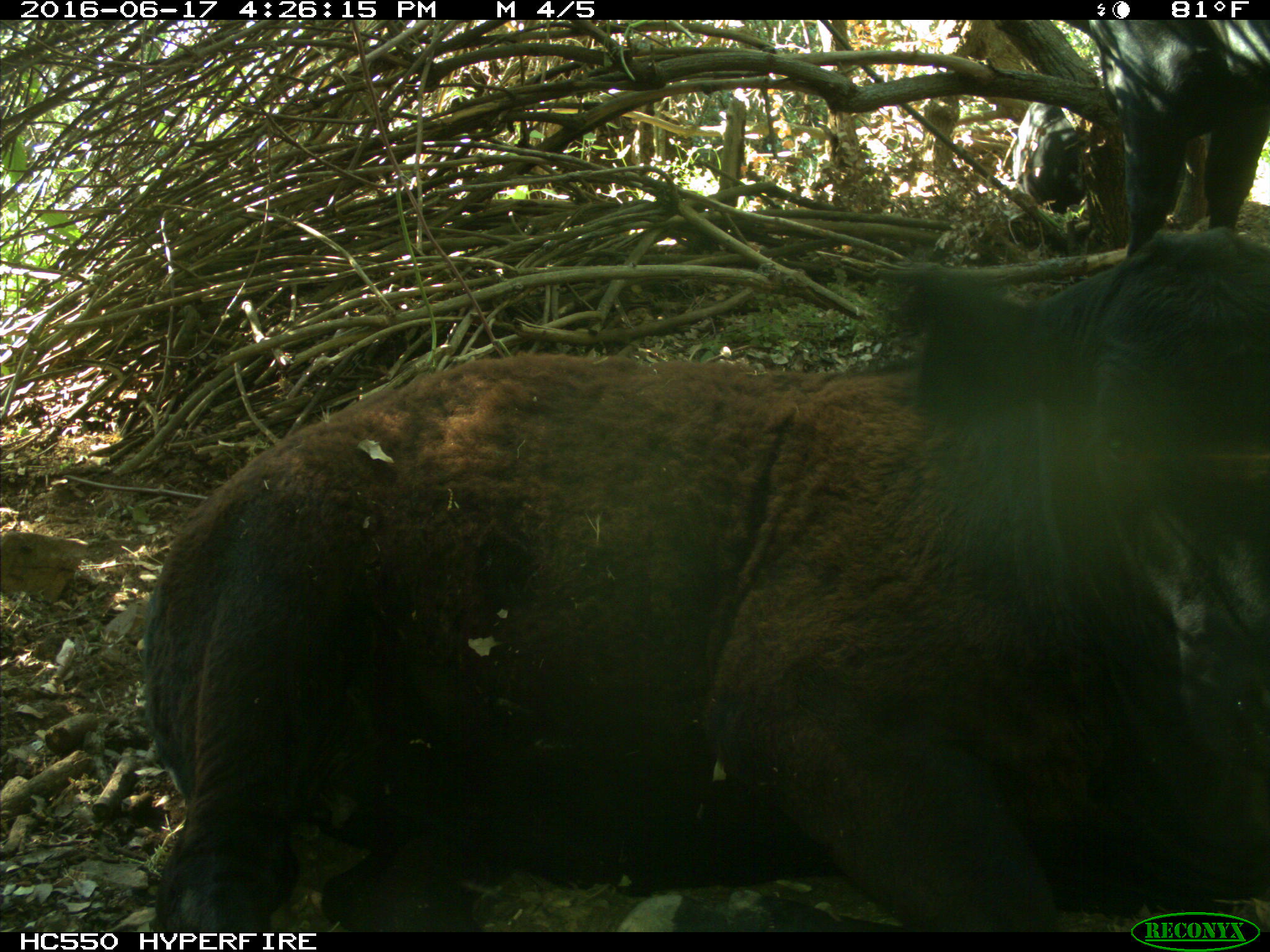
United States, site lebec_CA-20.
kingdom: Animalia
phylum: Chordata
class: Mammalia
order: Artiodactyla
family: Bovidae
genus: Bos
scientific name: Bos taurus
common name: domestic cow